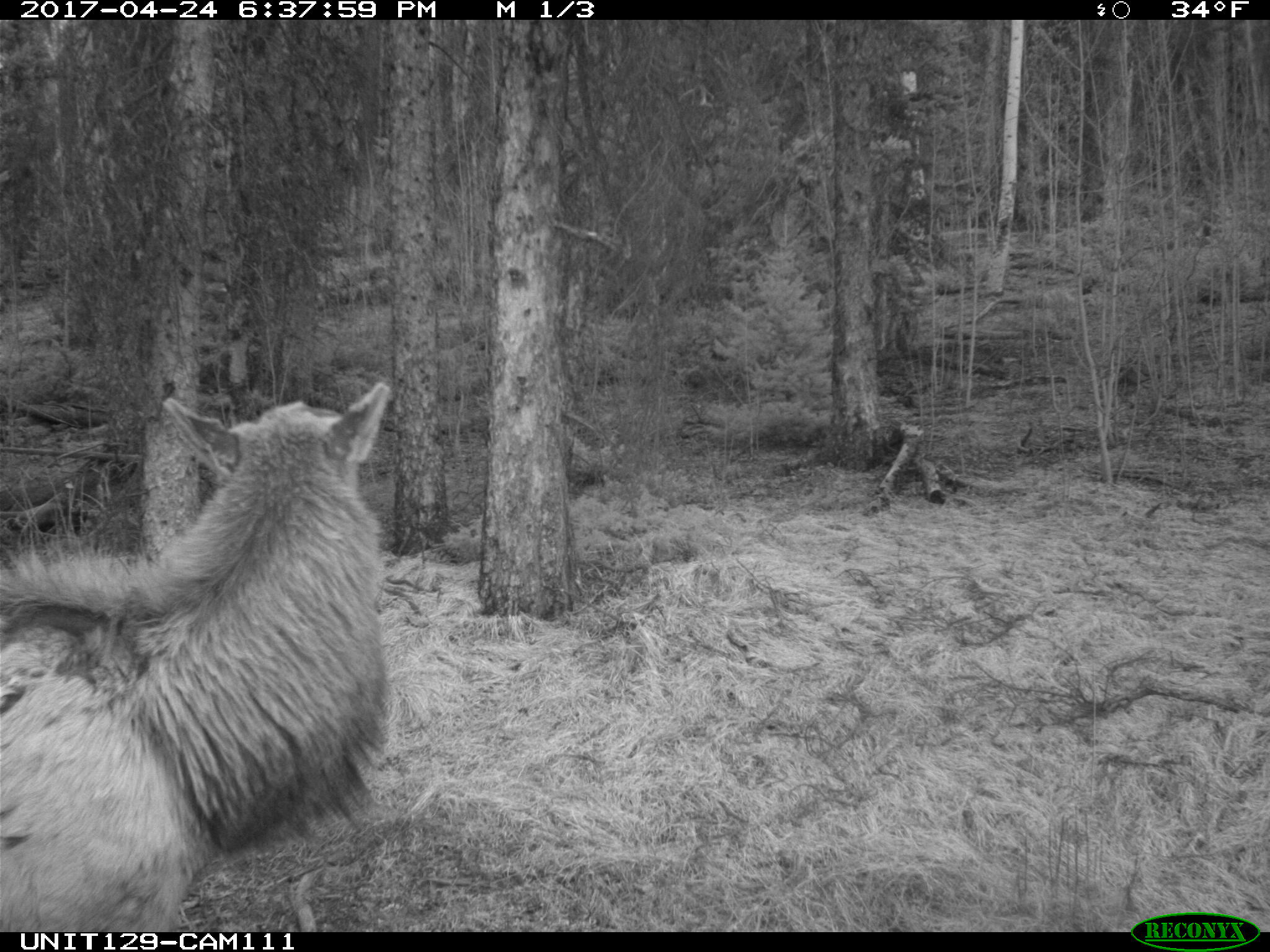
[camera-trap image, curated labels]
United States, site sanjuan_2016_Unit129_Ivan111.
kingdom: Animalia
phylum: Chordata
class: Mammalia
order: Artiodactyla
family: Cervidae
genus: Cervus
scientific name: Cervus elaphus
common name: red deer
Cervus elaphus (red deer).